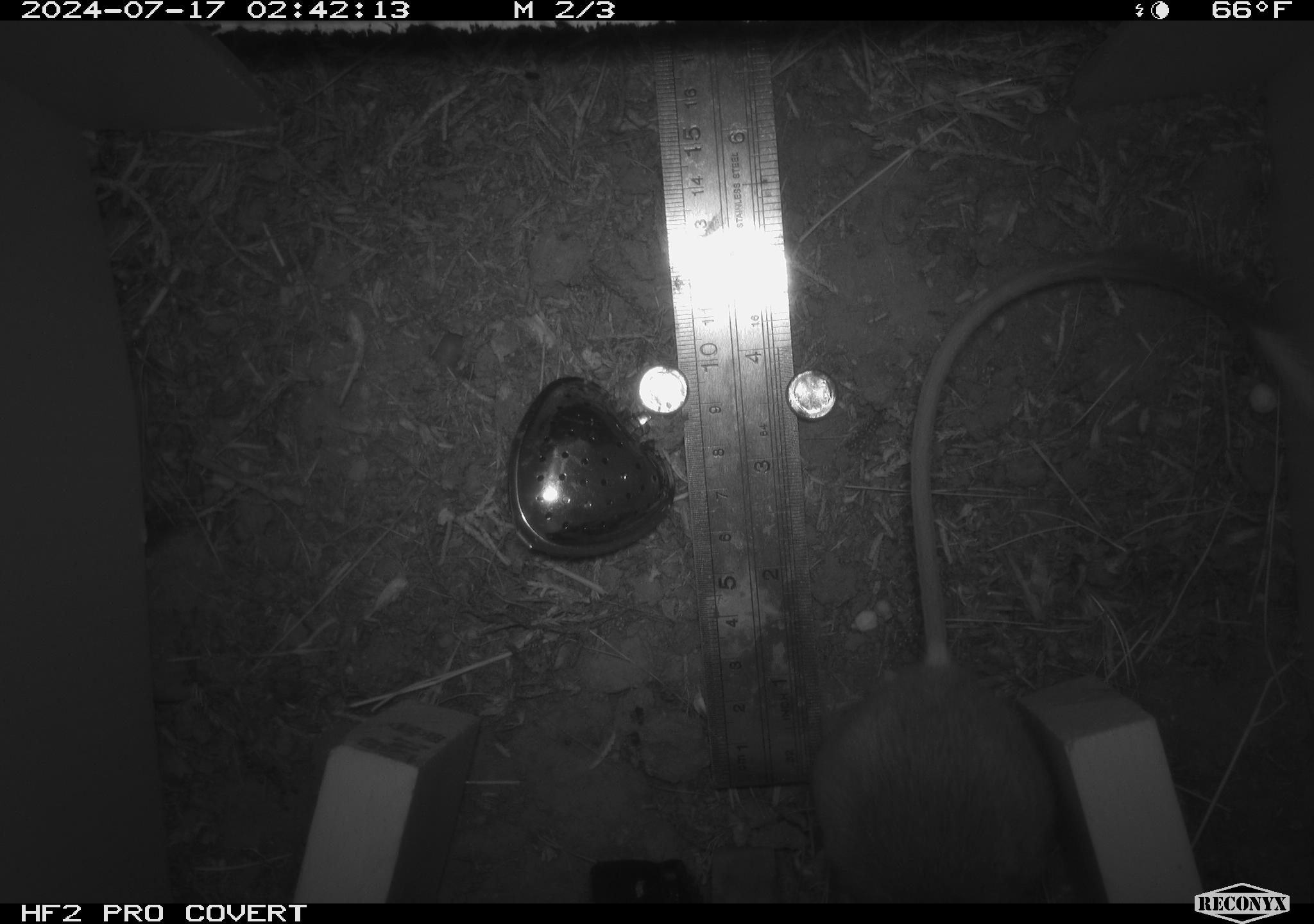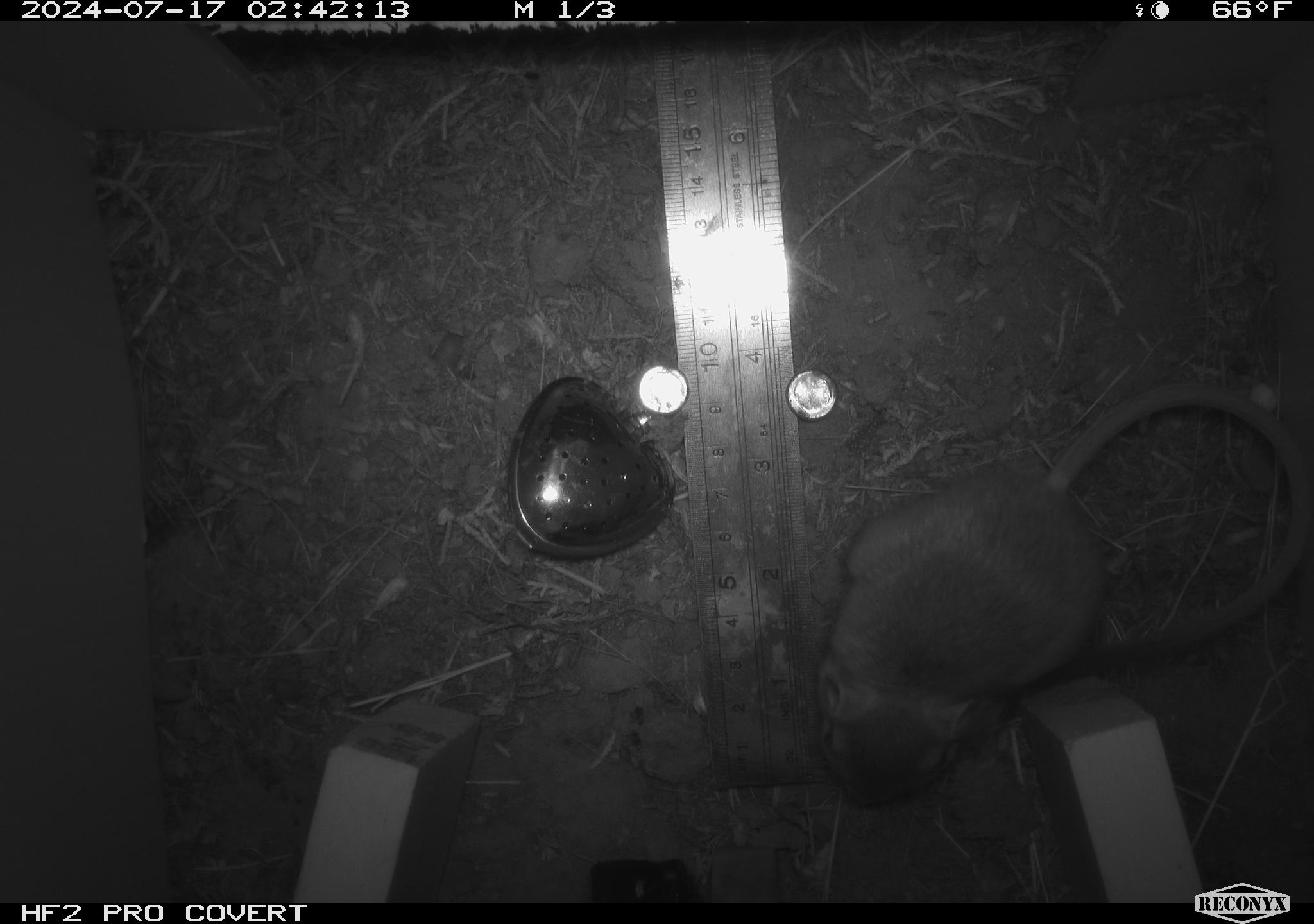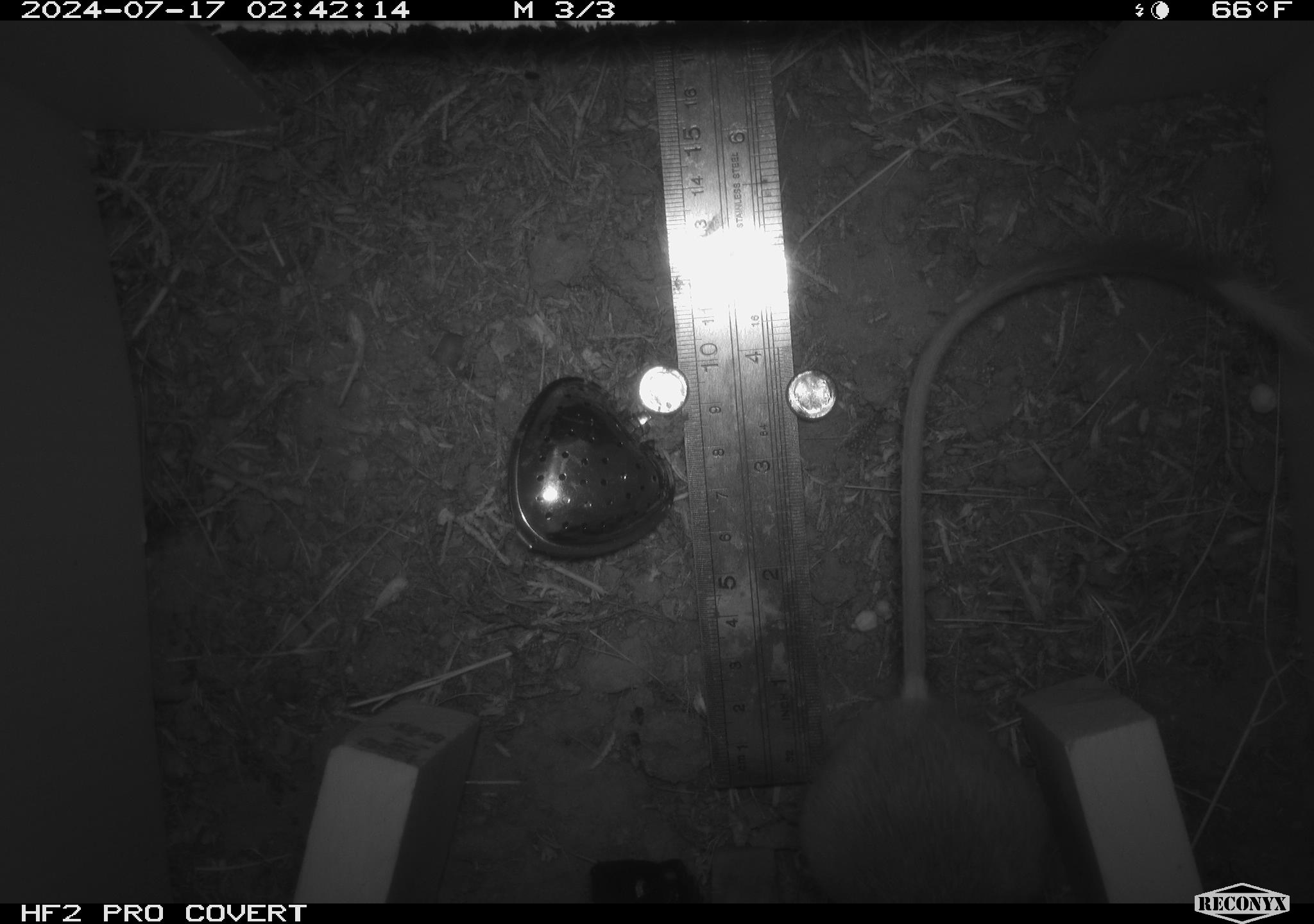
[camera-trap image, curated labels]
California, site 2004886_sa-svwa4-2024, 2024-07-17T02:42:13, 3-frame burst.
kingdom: Animalia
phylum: Chordata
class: Mammalia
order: Rodentia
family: Heteromyidae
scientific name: Heteromyidae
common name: kangaroo rats and pocket mice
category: heteromyidae family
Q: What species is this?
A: Heteromyidae family (kangaroo rats and pocket mice) (Heteromyidae).